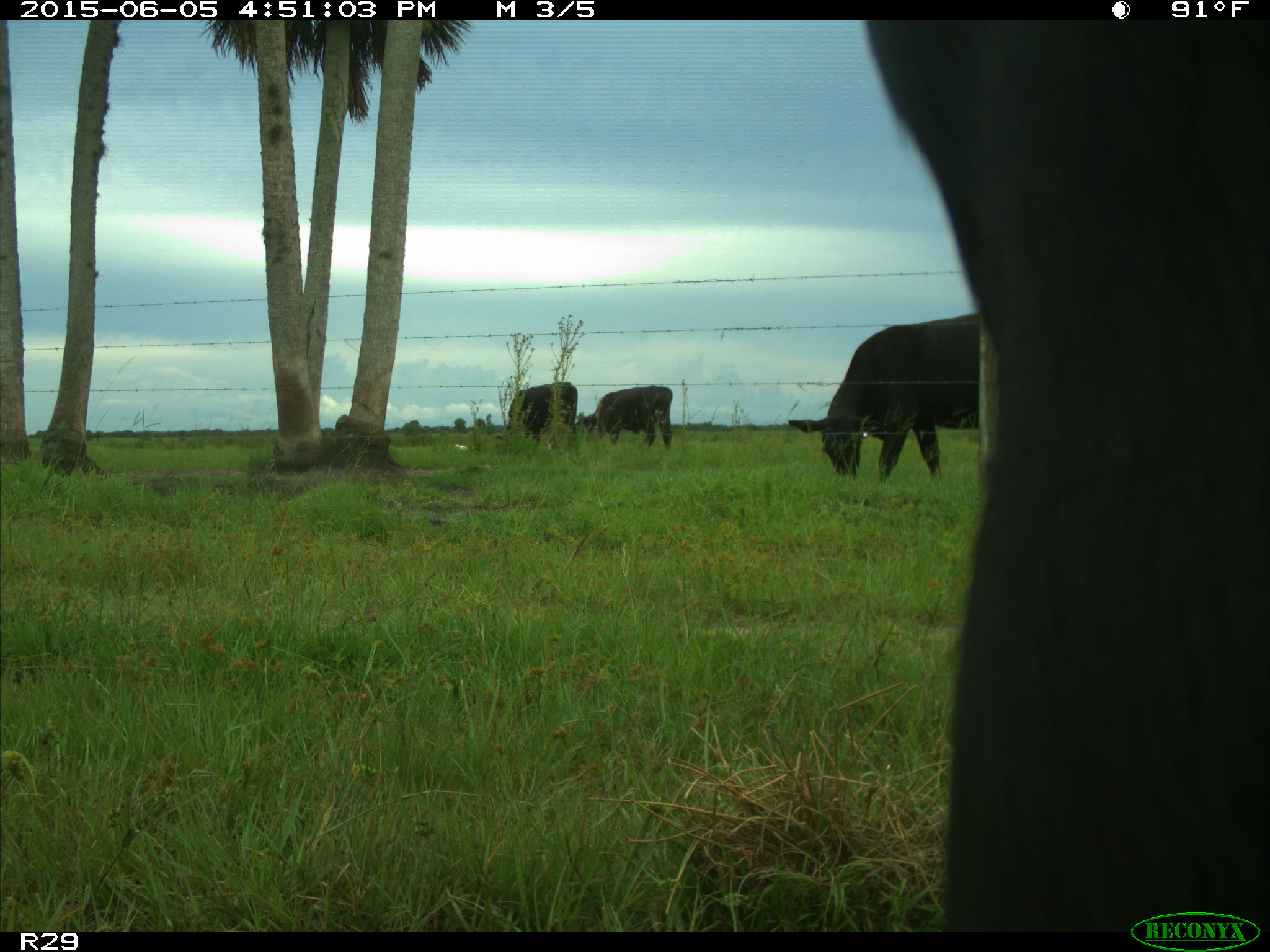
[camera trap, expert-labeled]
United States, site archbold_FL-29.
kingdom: Animalia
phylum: Chordata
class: Mammalia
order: Artiodactyla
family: Bovidae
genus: Bos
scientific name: Bos taurus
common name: domestic cow